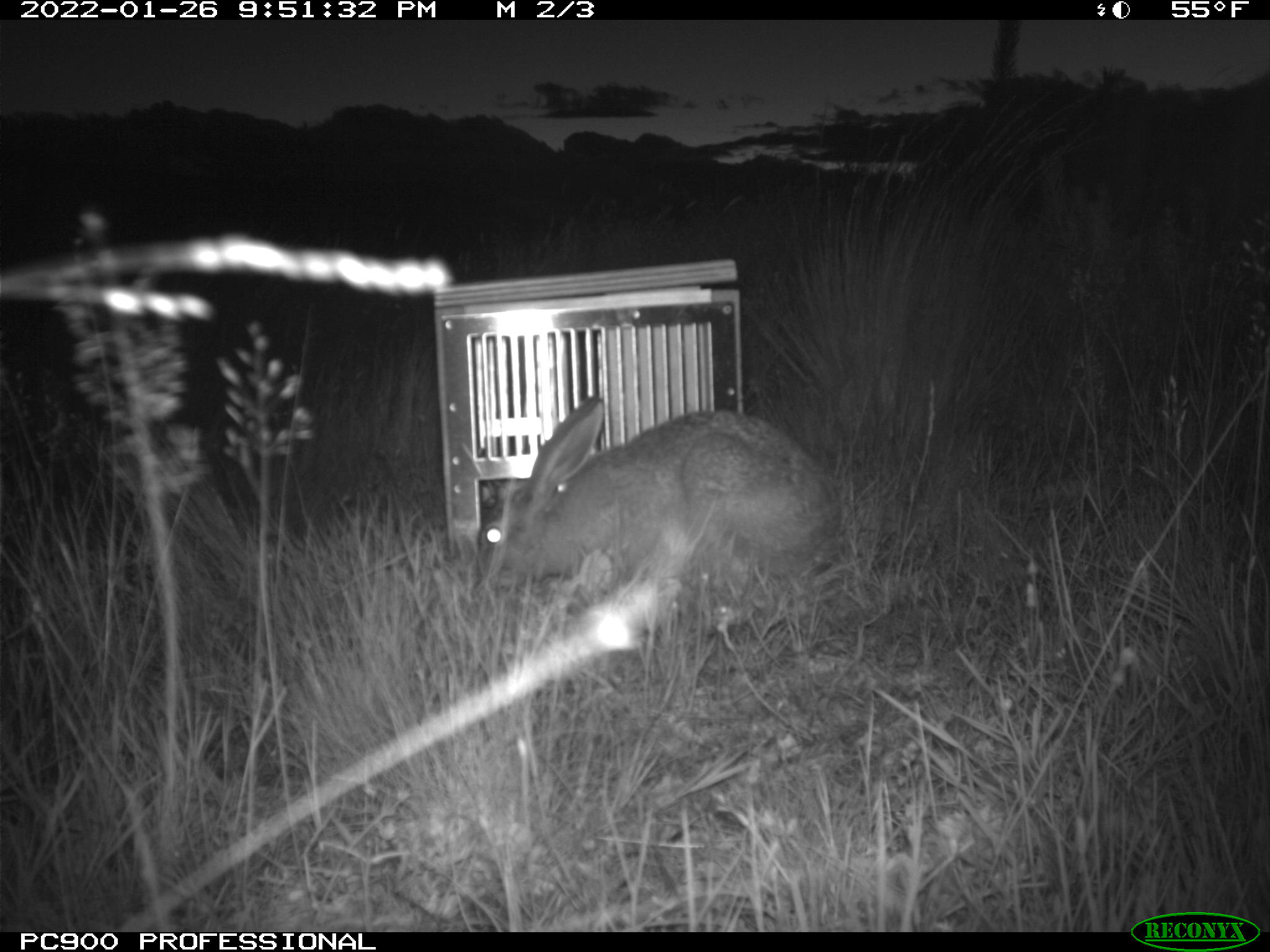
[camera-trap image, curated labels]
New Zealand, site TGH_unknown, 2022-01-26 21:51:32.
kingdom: Animalia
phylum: Chordata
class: Mammalia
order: Lagomorpha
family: Leporidae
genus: Lepus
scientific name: Lepus europaeus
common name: brown hare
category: hare